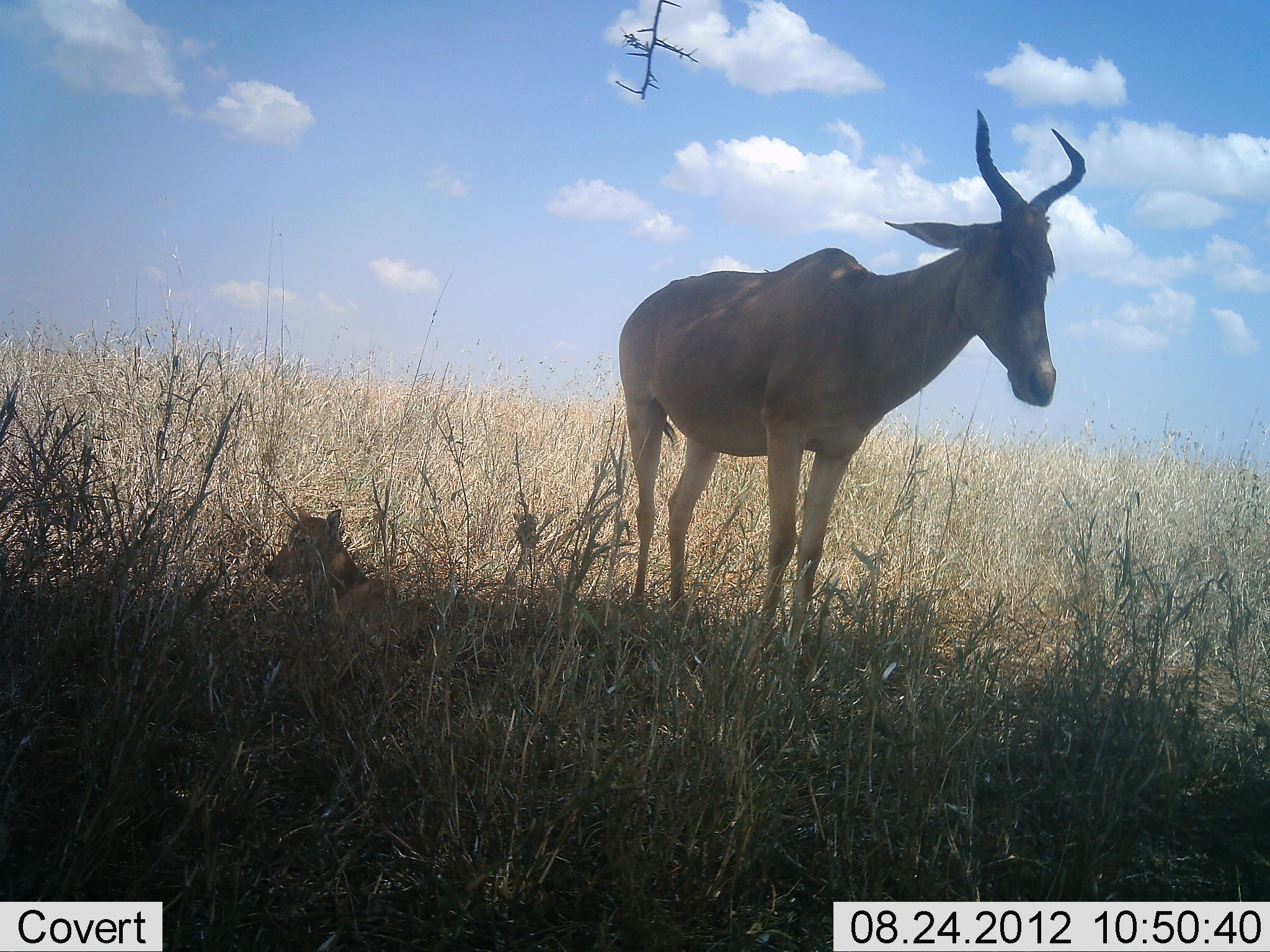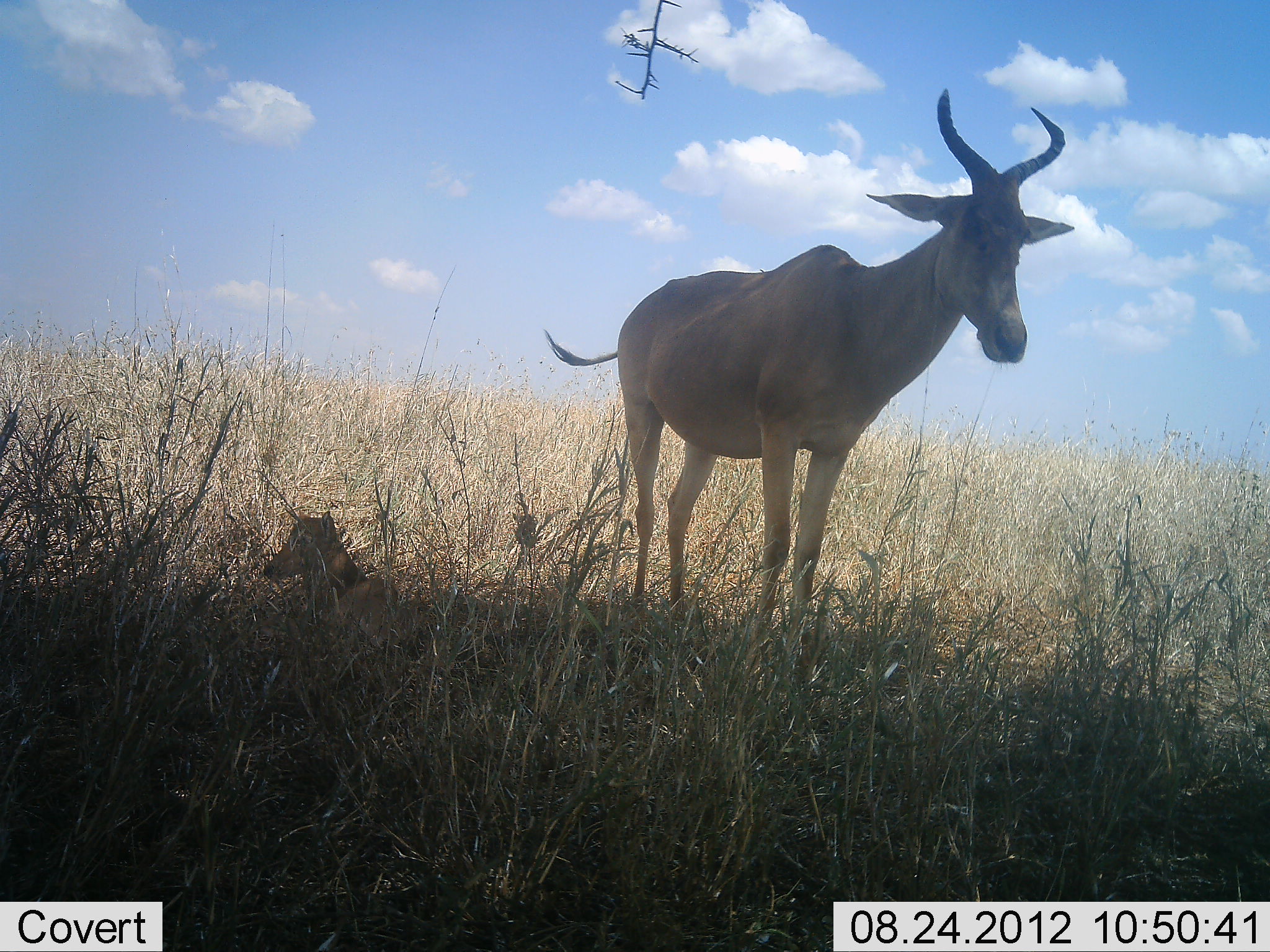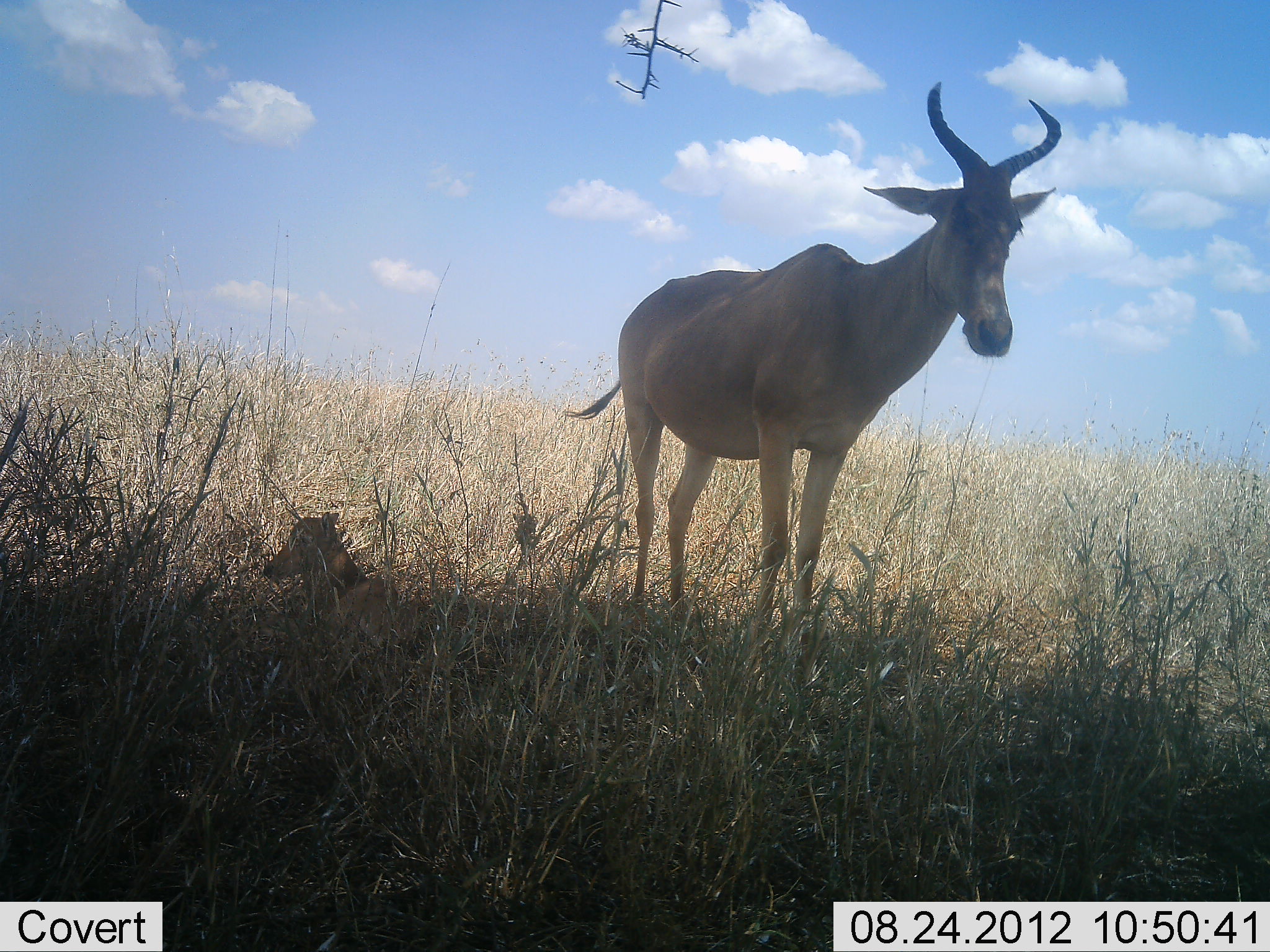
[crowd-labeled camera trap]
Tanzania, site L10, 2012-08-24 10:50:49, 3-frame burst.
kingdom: Animalia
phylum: Chordata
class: Mammalia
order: Artiodactyla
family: Bovidae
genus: Alcelaphus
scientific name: Alcelaphus buselaphus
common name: hartebeest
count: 2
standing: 90%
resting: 80%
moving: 0%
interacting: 0%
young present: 70%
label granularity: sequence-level